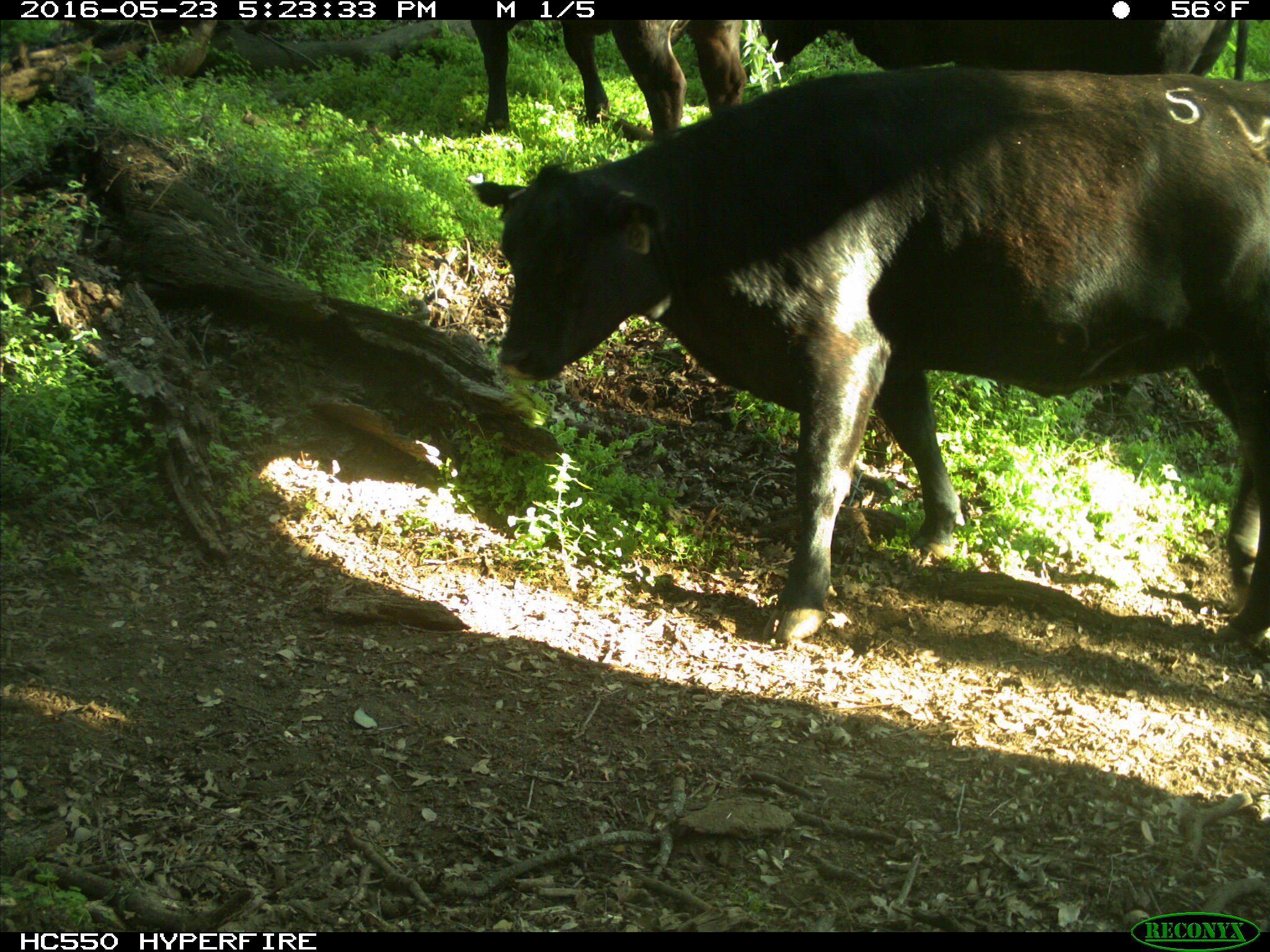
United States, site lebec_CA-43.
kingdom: Animalia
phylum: Chordata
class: Mammalia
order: Artiodactyla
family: Bovidae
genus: Bos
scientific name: Bos taurus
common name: domestic cow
Bos taurus (domestic cow).